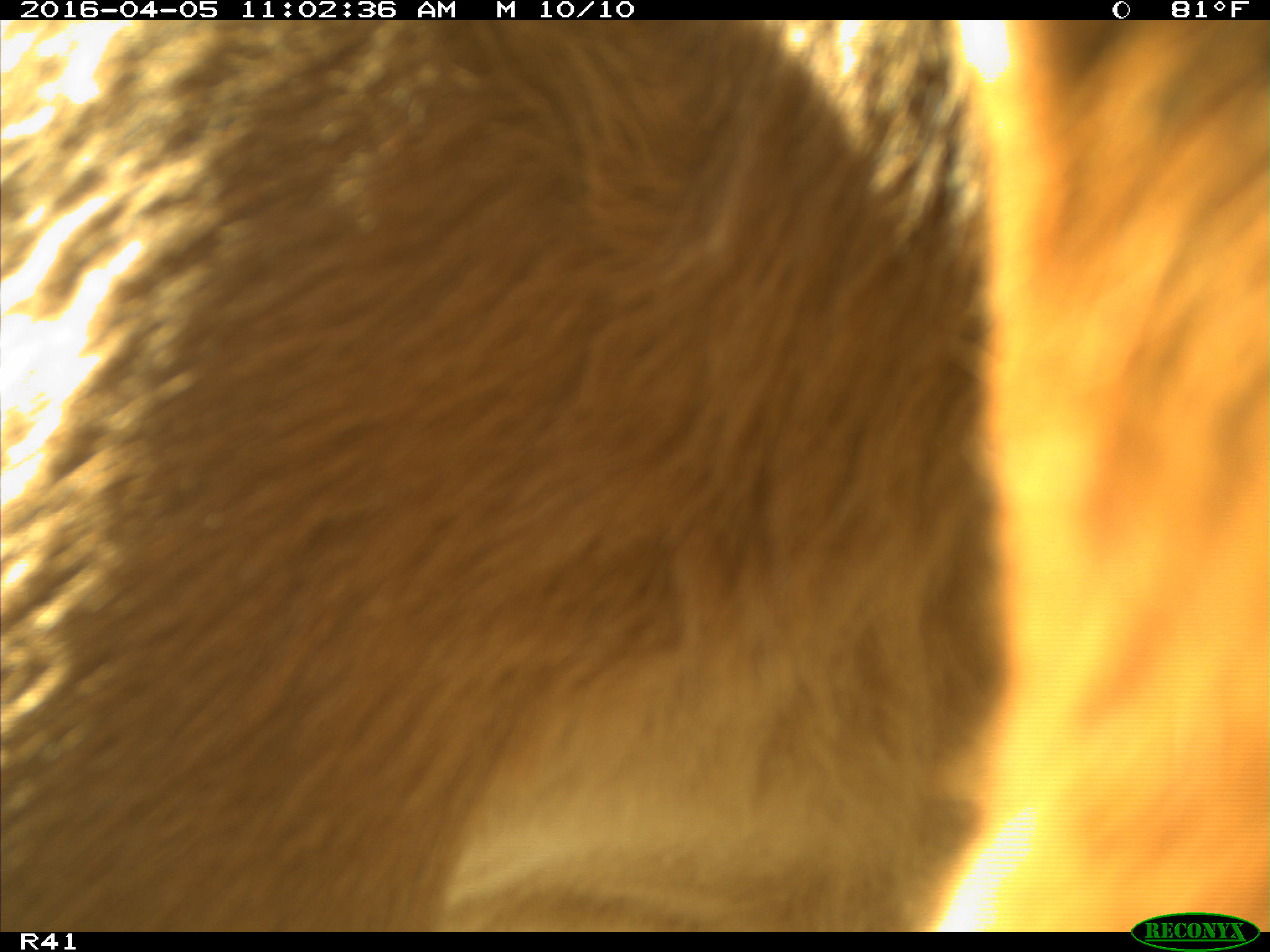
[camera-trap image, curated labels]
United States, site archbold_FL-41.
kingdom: Animalia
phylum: Chordata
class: Mammalia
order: Artiodactyla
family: Bovidae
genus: Bos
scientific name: Bos taurus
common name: domestic cow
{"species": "Bos taurus (domestic cow)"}